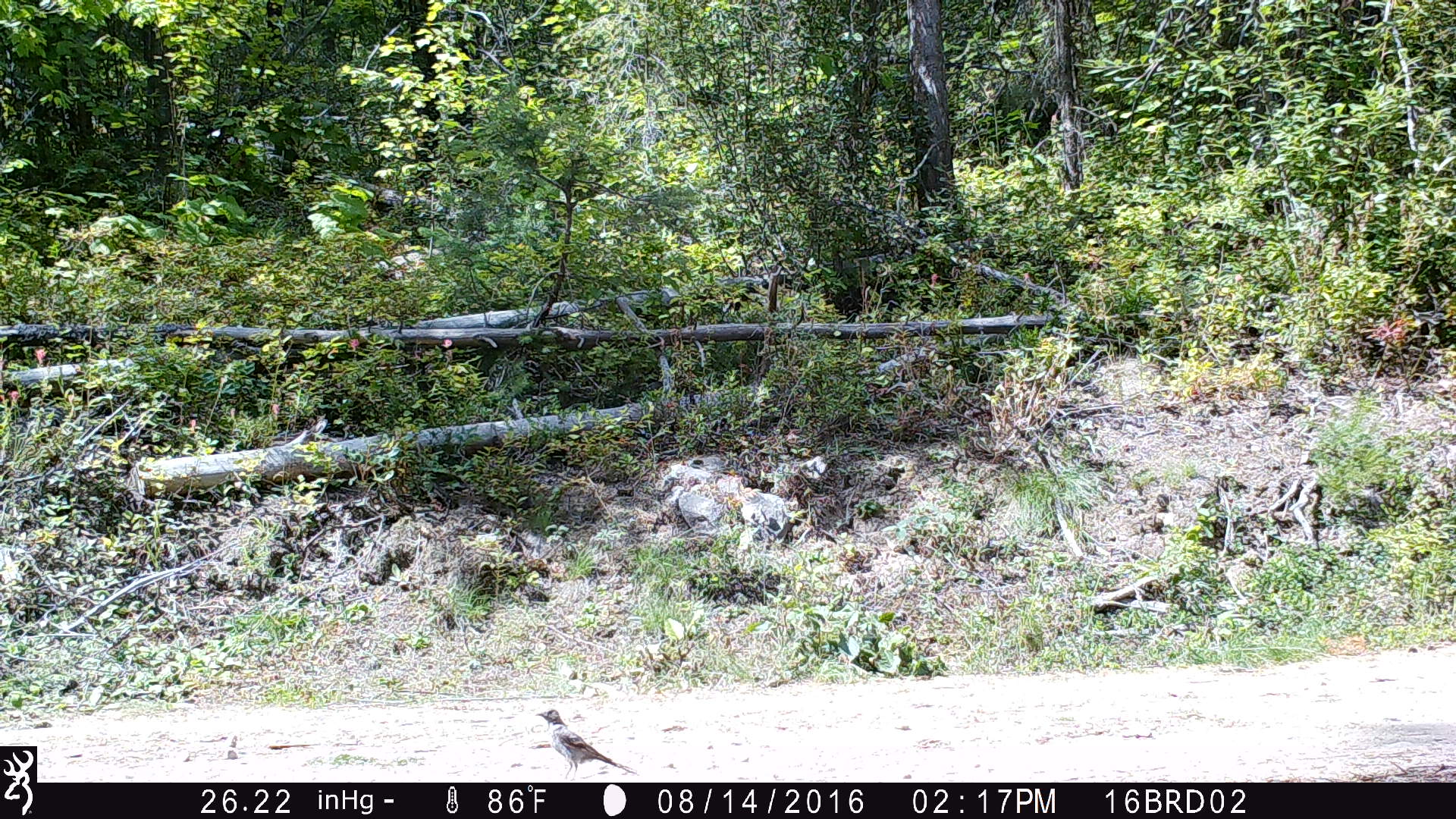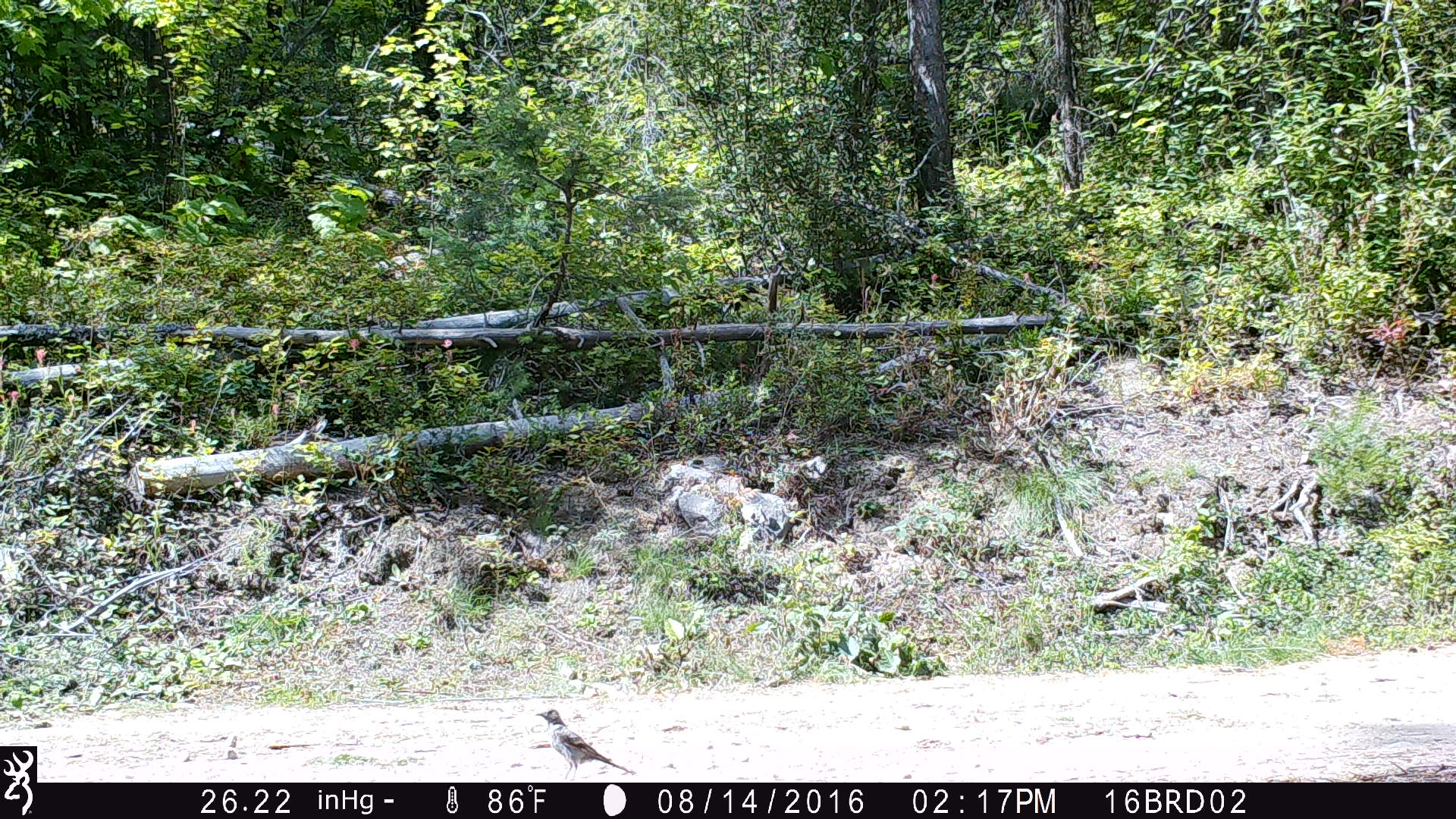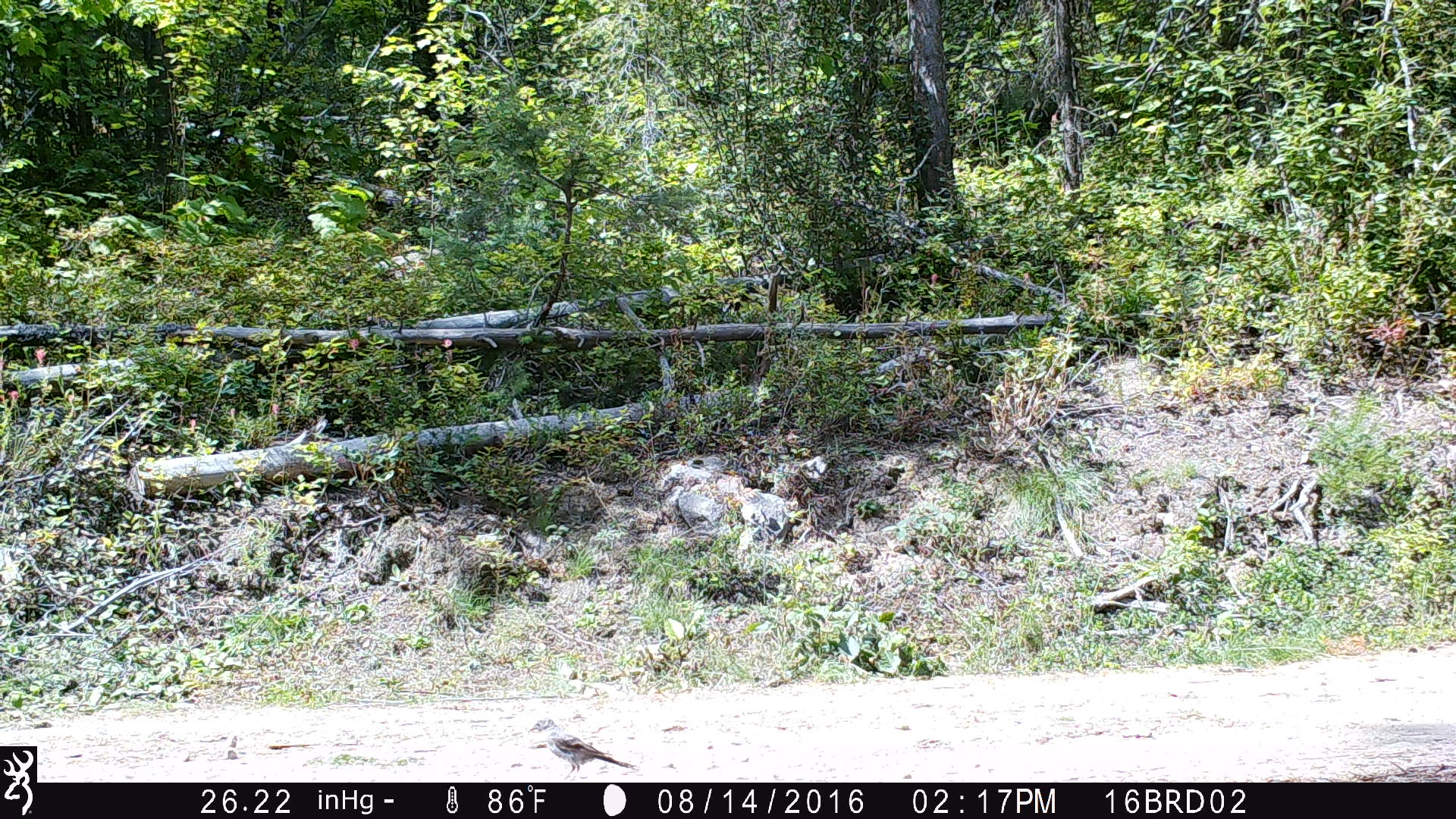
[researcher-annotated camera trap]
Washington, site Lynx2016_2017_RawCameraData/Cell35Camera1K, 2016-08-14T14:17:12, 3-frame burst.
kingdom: Animalia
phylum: Chordata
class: Aves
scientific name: Aves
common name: birds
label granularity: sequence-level